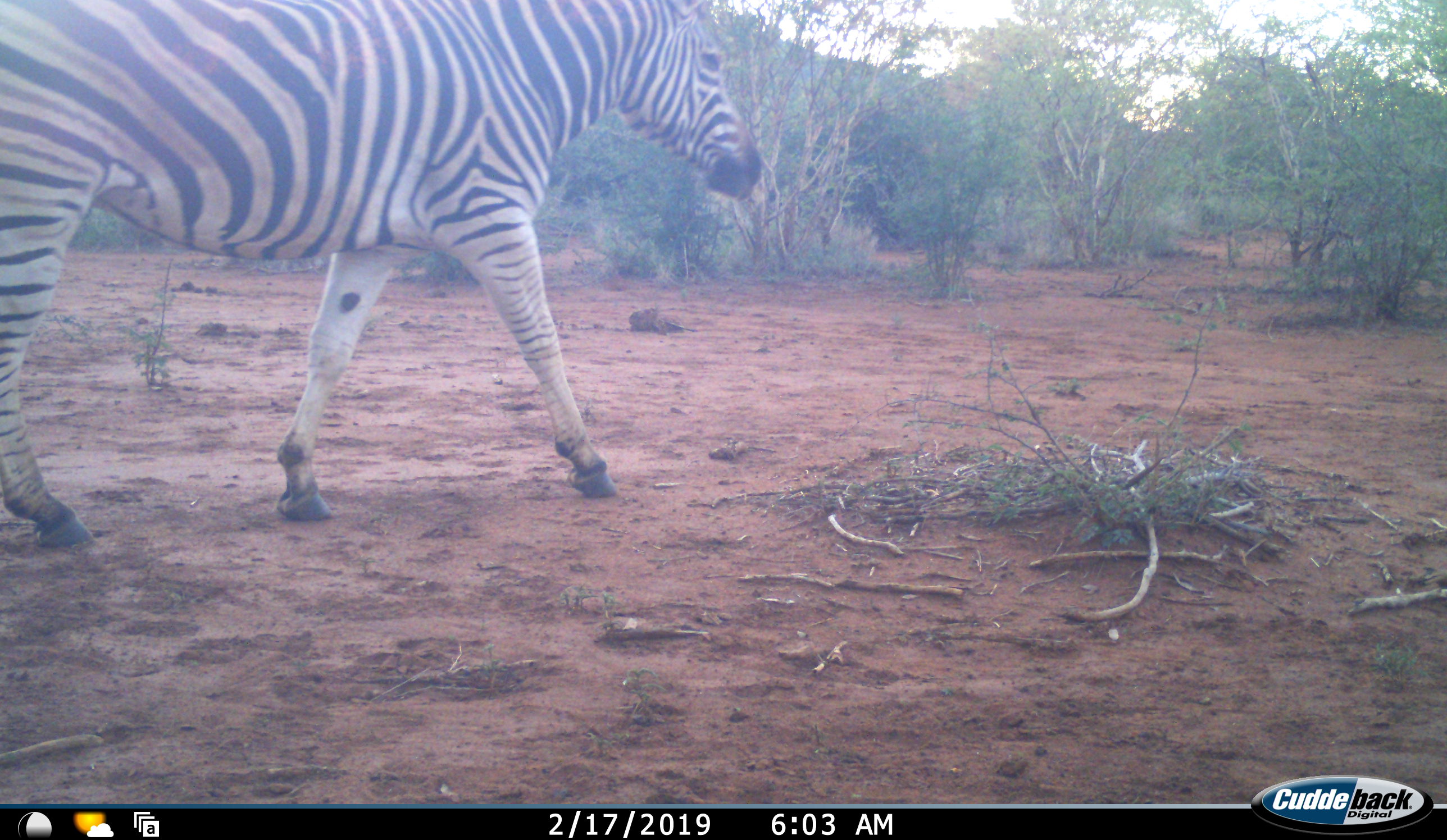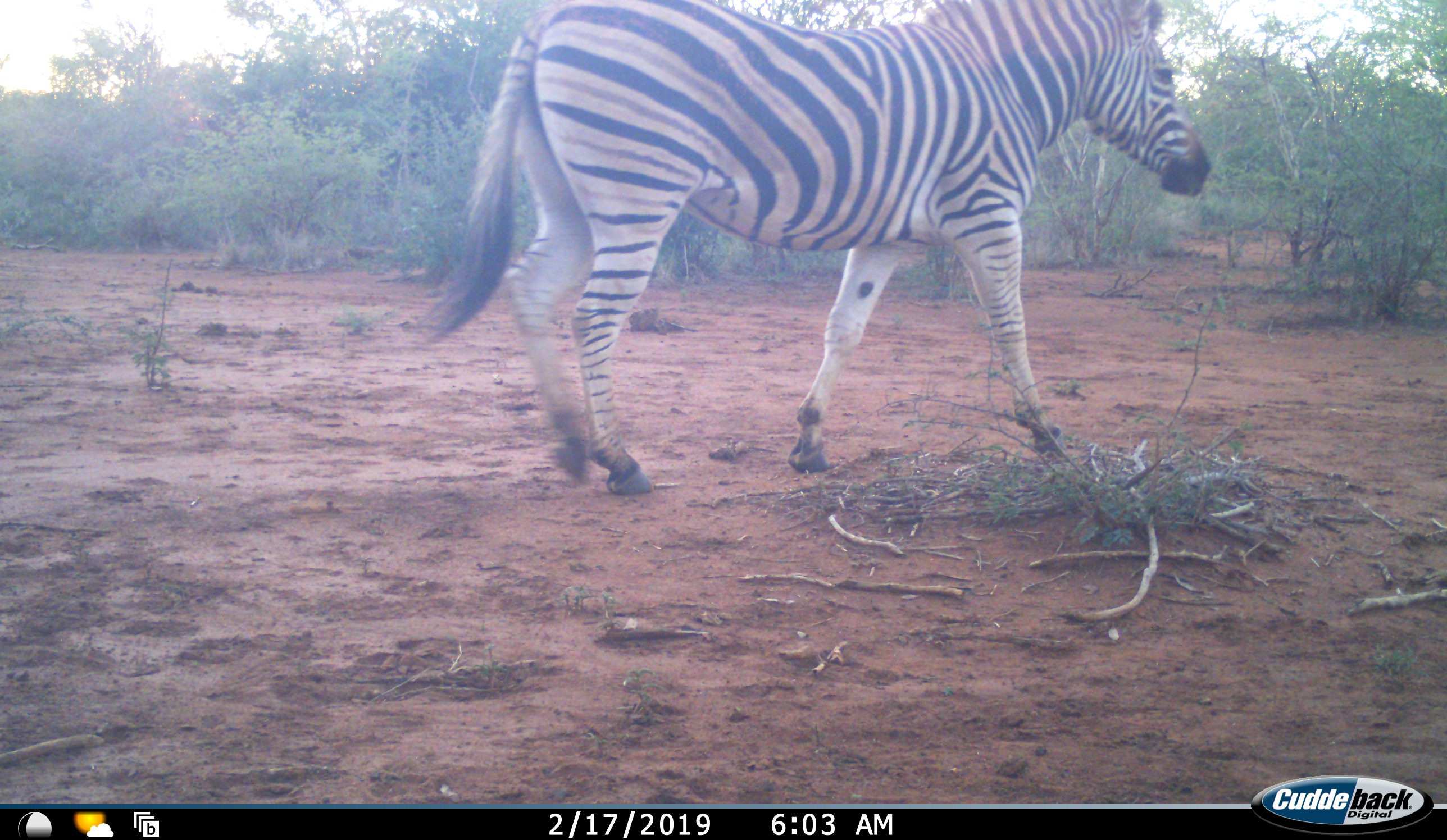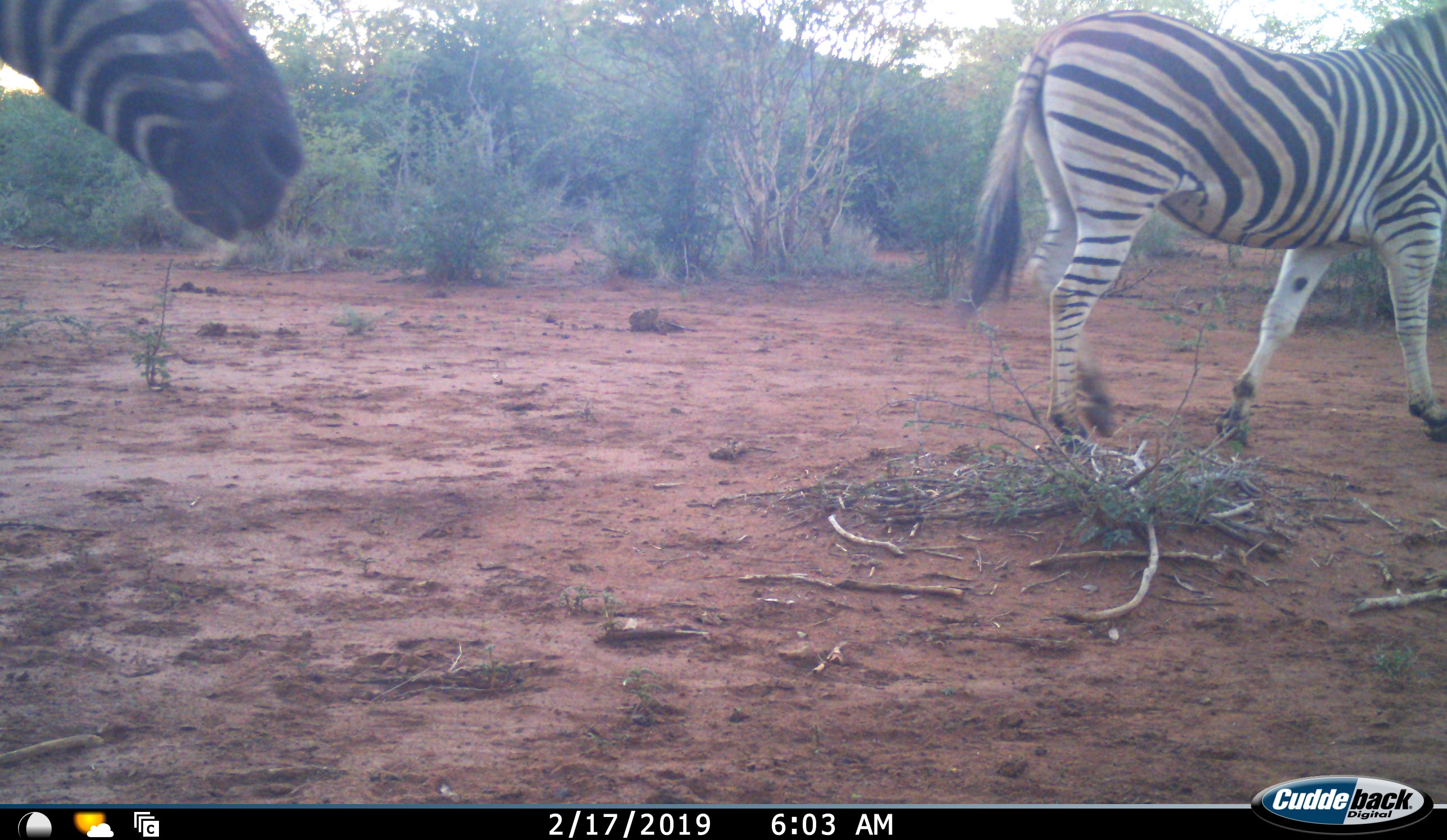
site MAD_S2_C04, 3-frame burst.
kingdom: Animalia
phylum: Chordata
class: Mammalia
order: Perissodactyla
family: Equidae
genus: Equus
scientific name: Equus quagga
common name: plains zebra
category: zebraplains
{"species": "zebraplains (plains zebra) (Equus quagga)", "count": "2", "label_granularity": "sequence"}